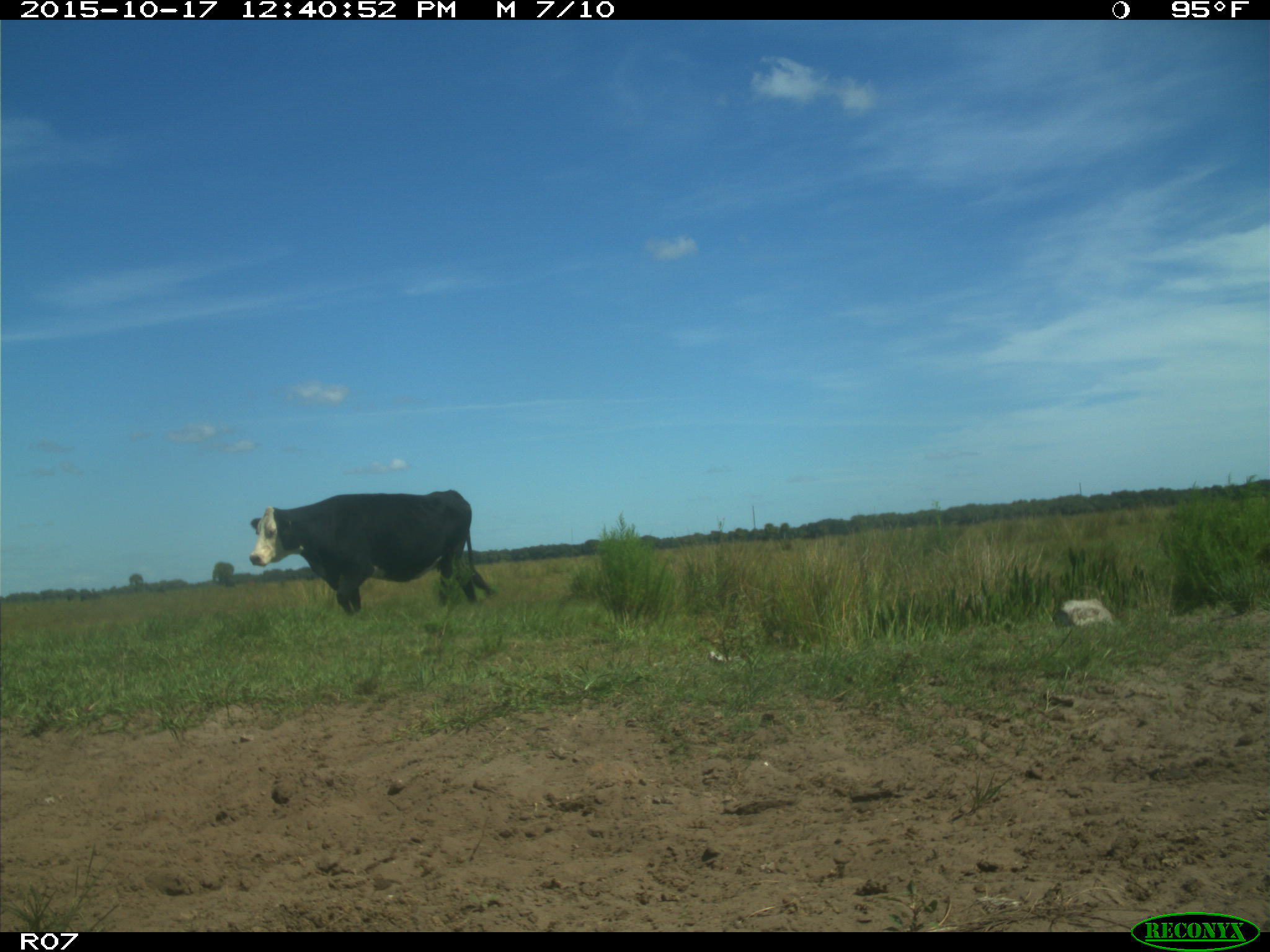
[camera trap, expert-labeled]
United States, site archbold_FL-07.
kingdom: Animalia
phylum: Chordata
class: Mammalia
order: Artiodactyla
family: Bovidae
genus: Bos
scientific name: Bos taurus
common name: domestic cow